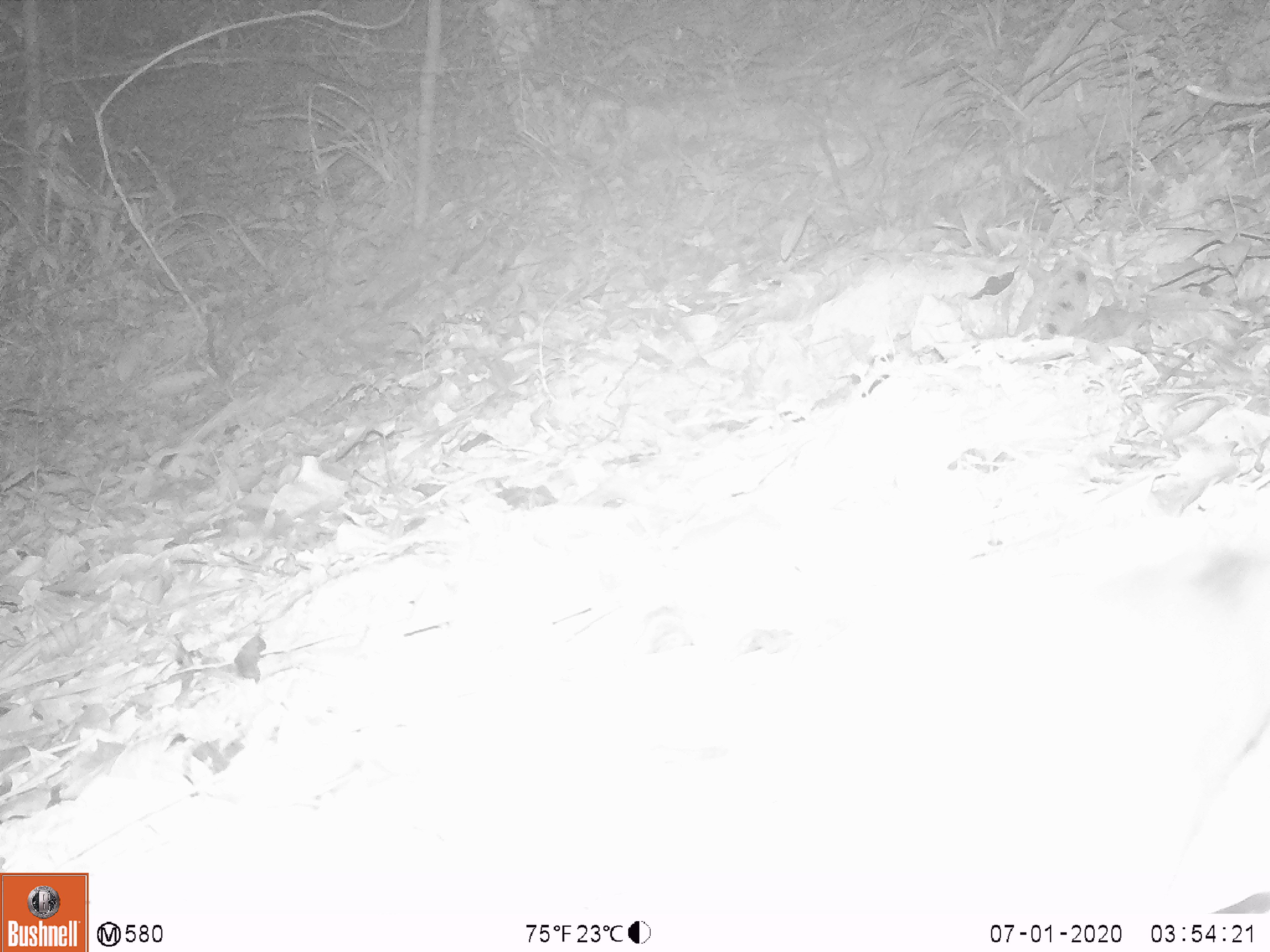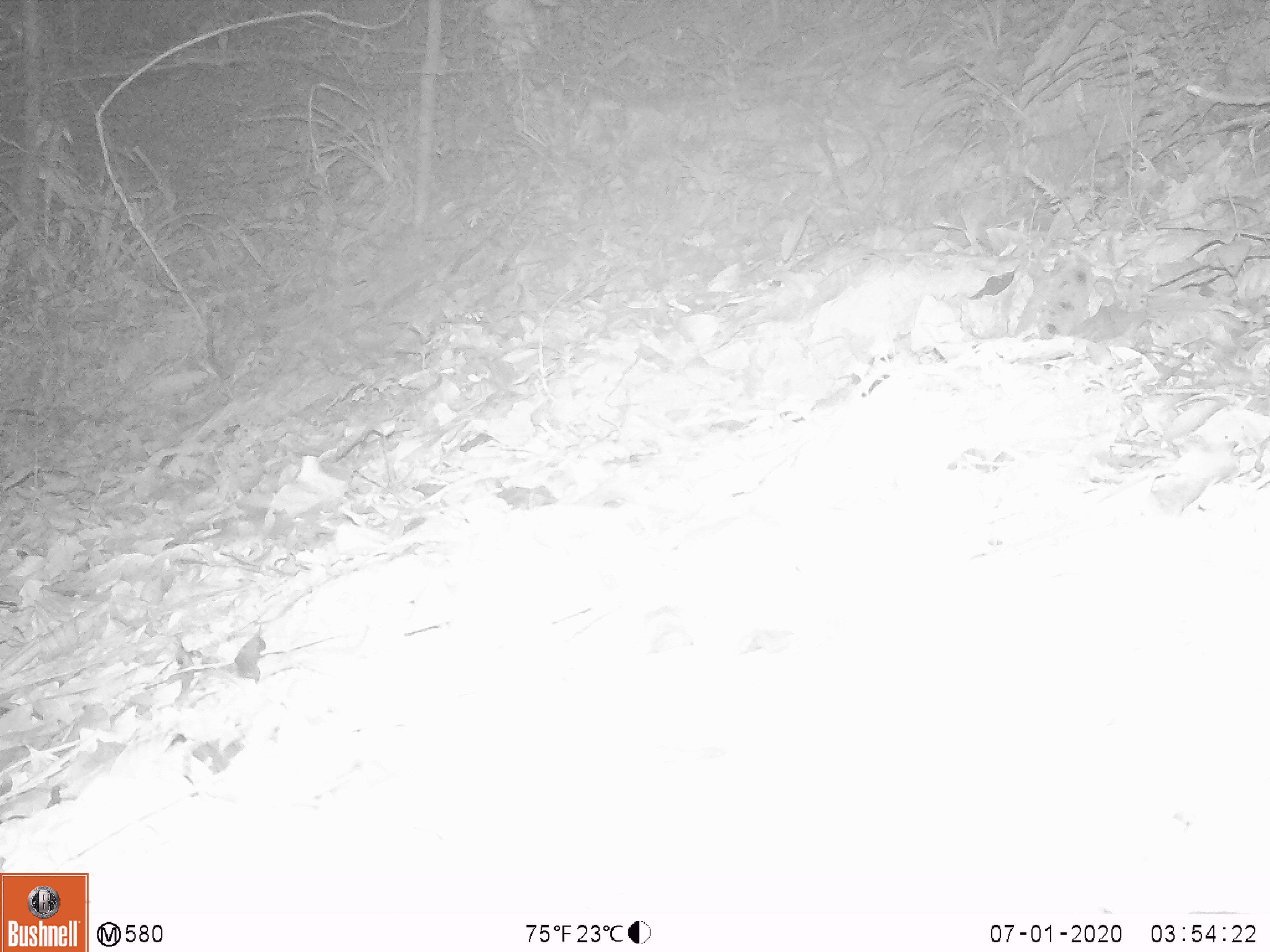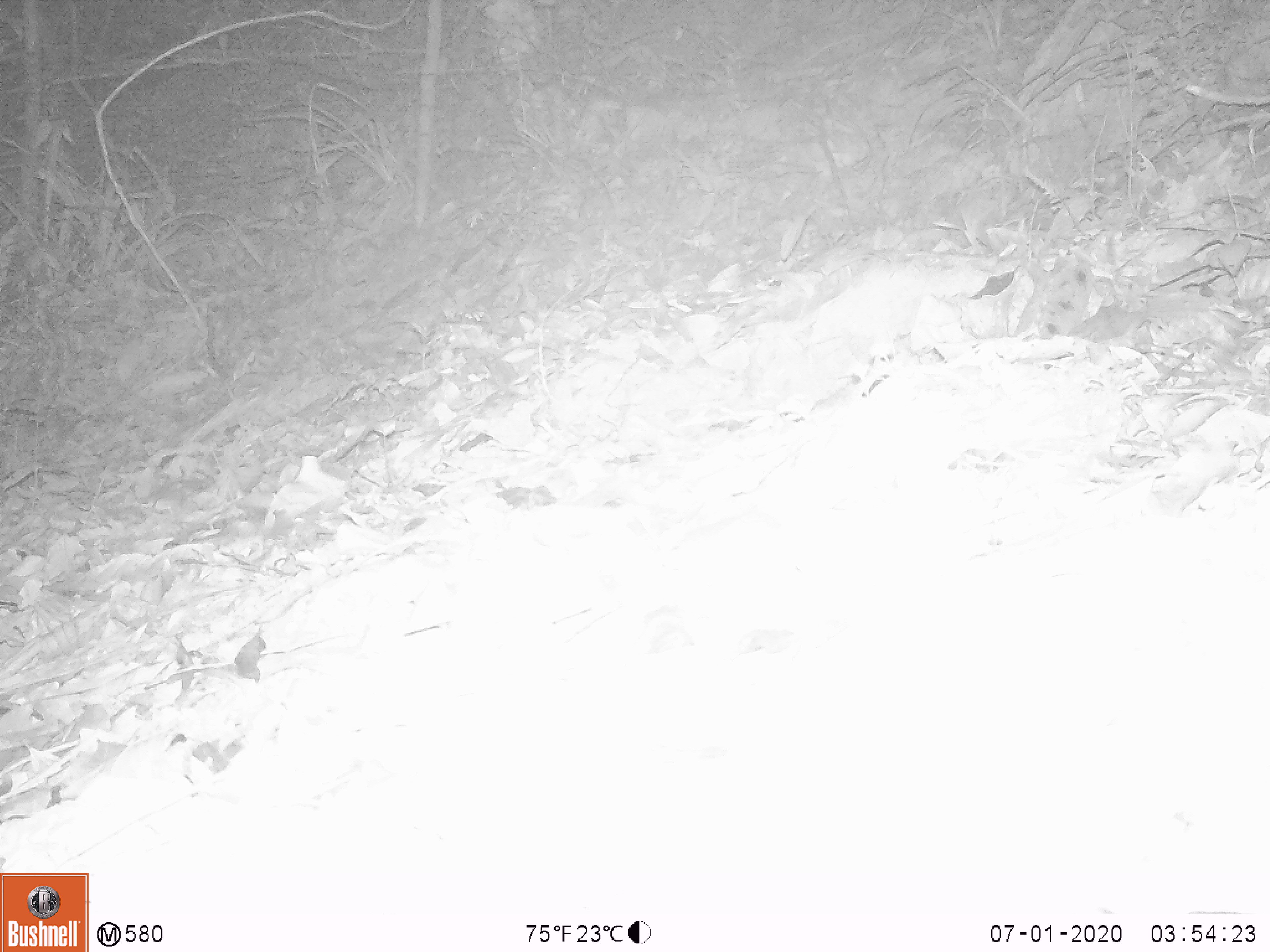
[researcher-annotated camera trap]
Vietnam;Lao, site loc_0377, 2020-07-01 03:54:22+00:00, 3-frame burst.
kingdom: Animalia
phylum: Chordata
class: Mammalia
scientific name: Mammalia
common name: mammal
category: unidentified small mammal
Unidentified small mammal (mammal) (Mammalia). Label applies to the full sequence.